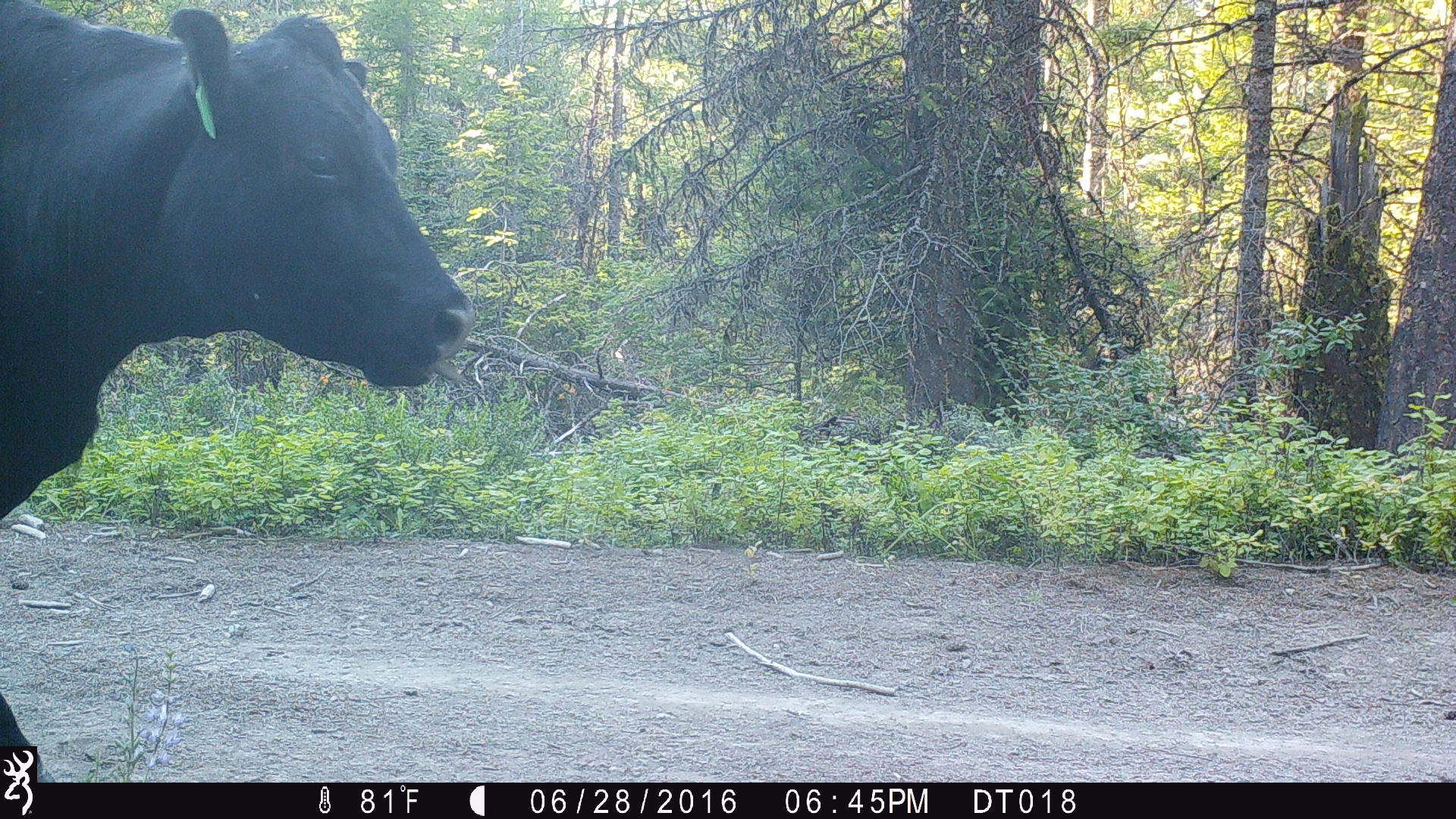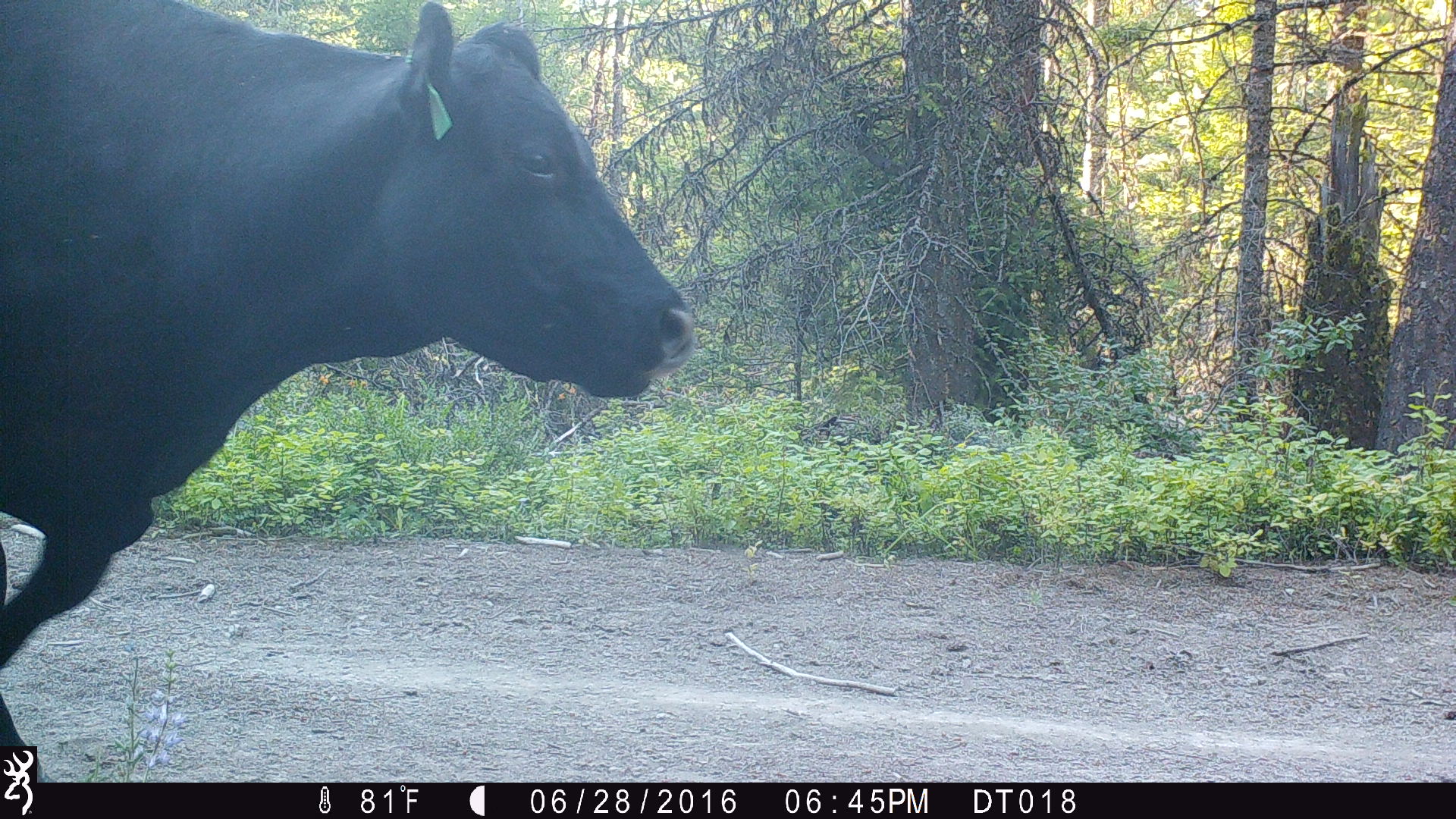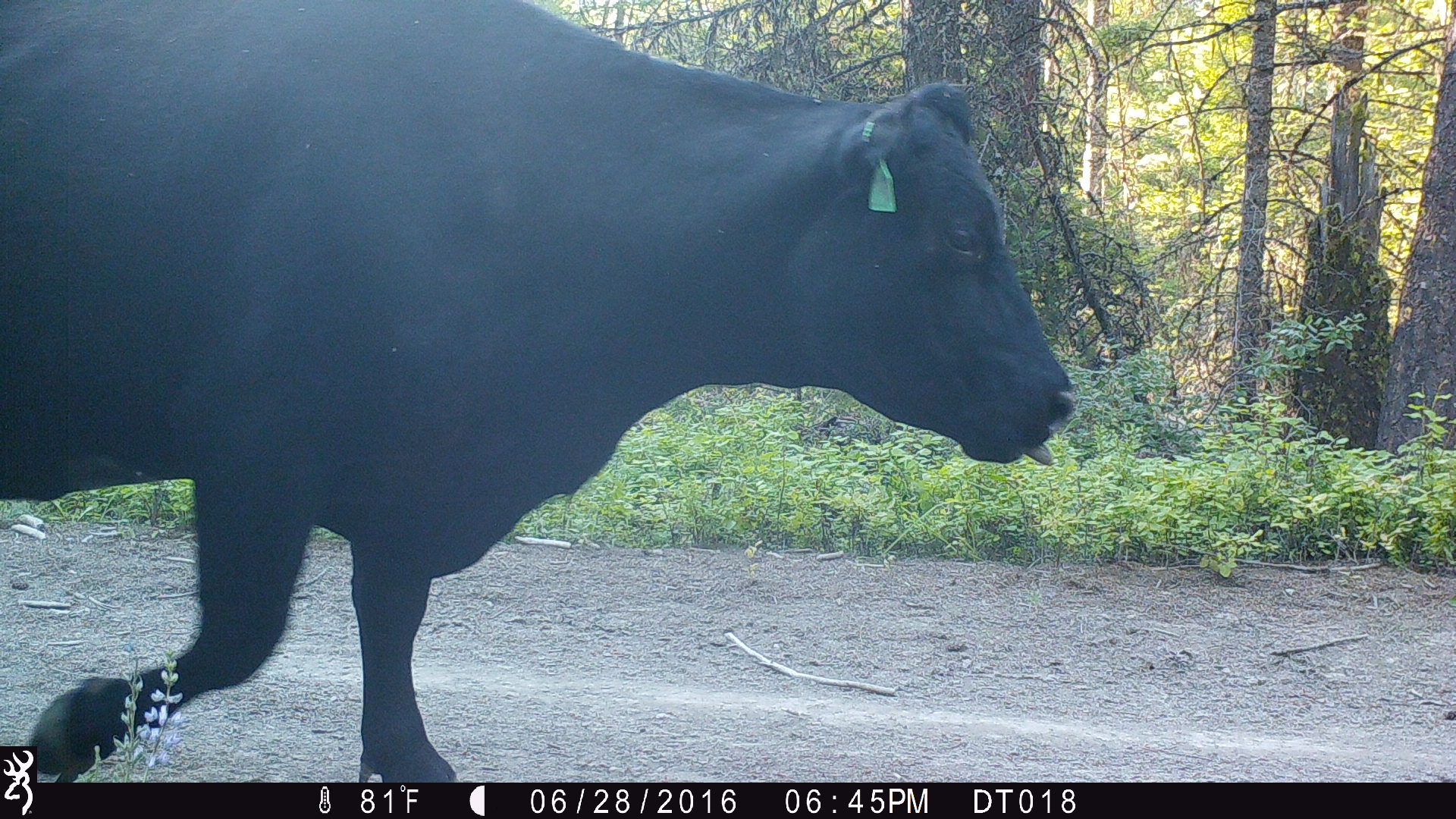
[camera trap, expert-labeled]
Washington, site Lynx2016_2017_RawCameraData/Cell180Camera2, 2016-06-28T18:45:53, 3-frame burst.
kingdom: Animalia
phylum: Chordata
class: Mammalia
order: Artiodactyla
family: Bovidae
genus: Bos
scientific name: Bos taurus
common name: domestic cattle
Domestic cattle (Bos taurus). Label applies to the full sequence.